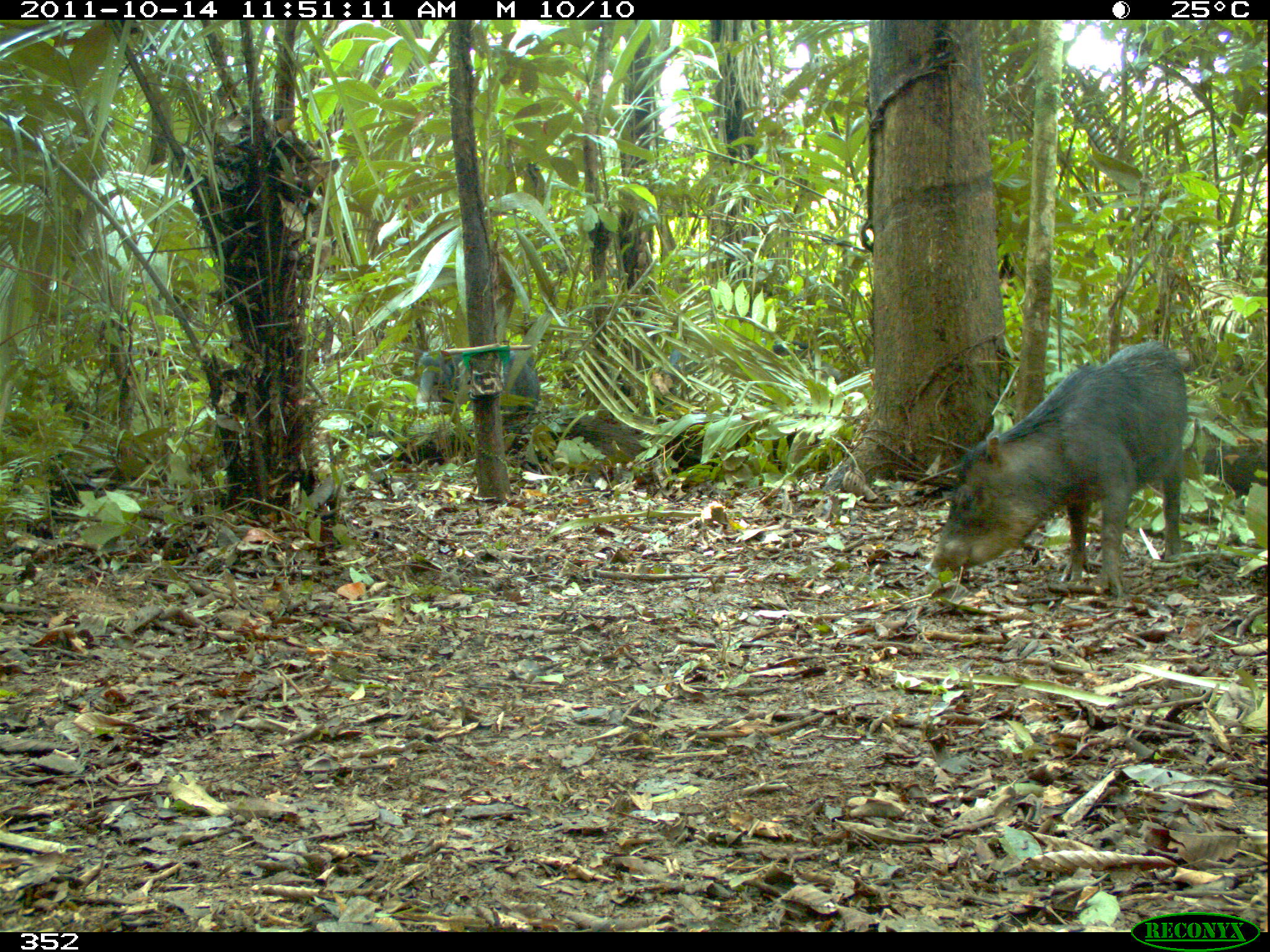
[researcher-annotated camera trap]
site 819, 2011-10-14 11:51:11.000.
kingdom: Animalia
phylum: Chordata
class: Mammalia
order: Artiodactyla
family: Tayassuidae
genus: Tayassu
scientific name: Tayassu pecari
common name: white-lipped peccary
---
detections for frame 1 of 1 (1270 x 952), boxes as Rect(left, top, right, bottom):
tayassu pecari: Rect(927, 337, 1191, 597); Rect(415, 344, 541, 434)